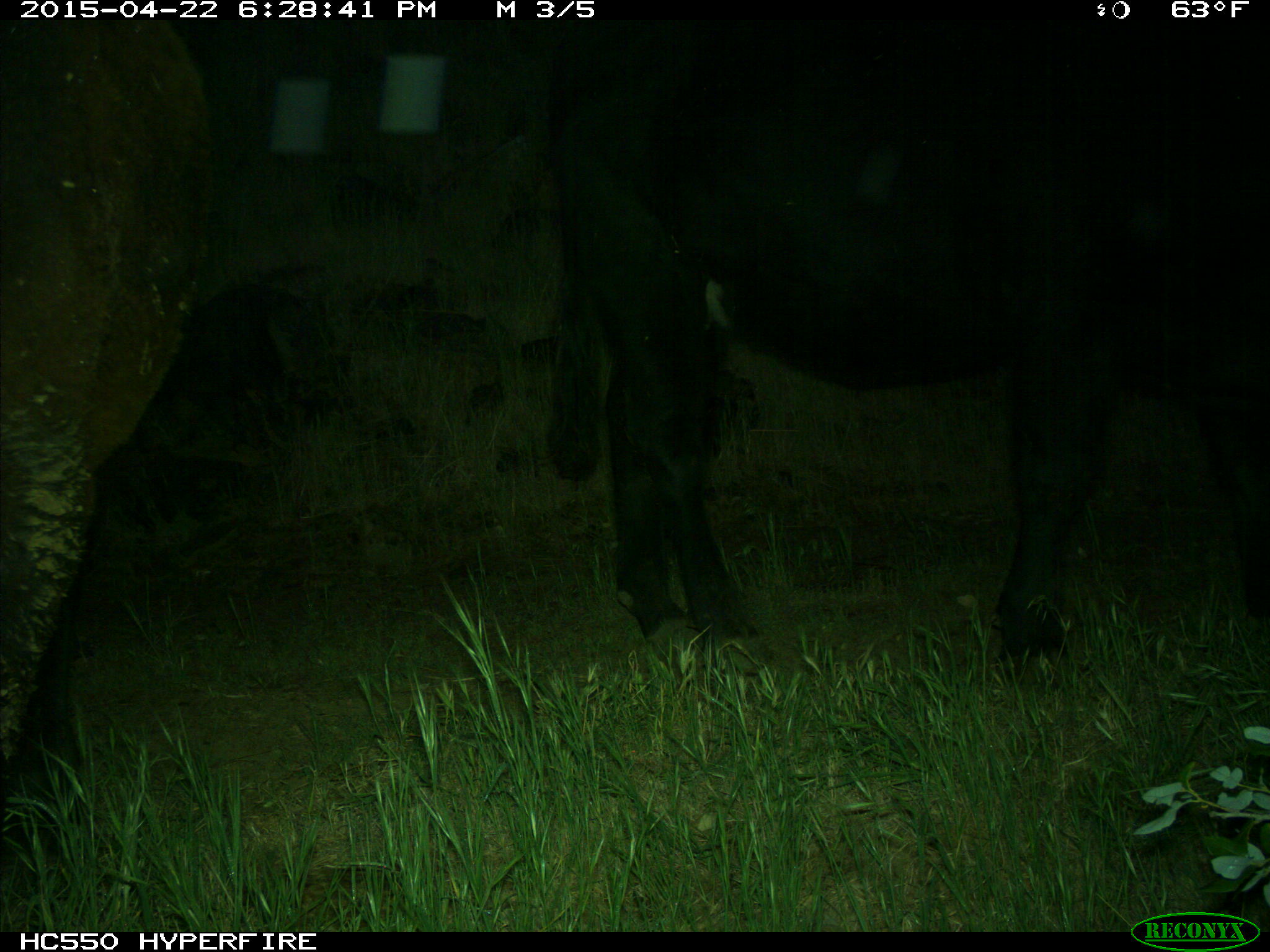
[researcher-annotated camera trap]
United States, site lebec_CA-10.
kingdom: Animalia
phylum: Chordata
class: Mammalia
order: Artiodactyla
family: Bovidae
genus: Bos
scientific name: Bos taurus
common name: domestic cow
Bos taurus (domestic cow).